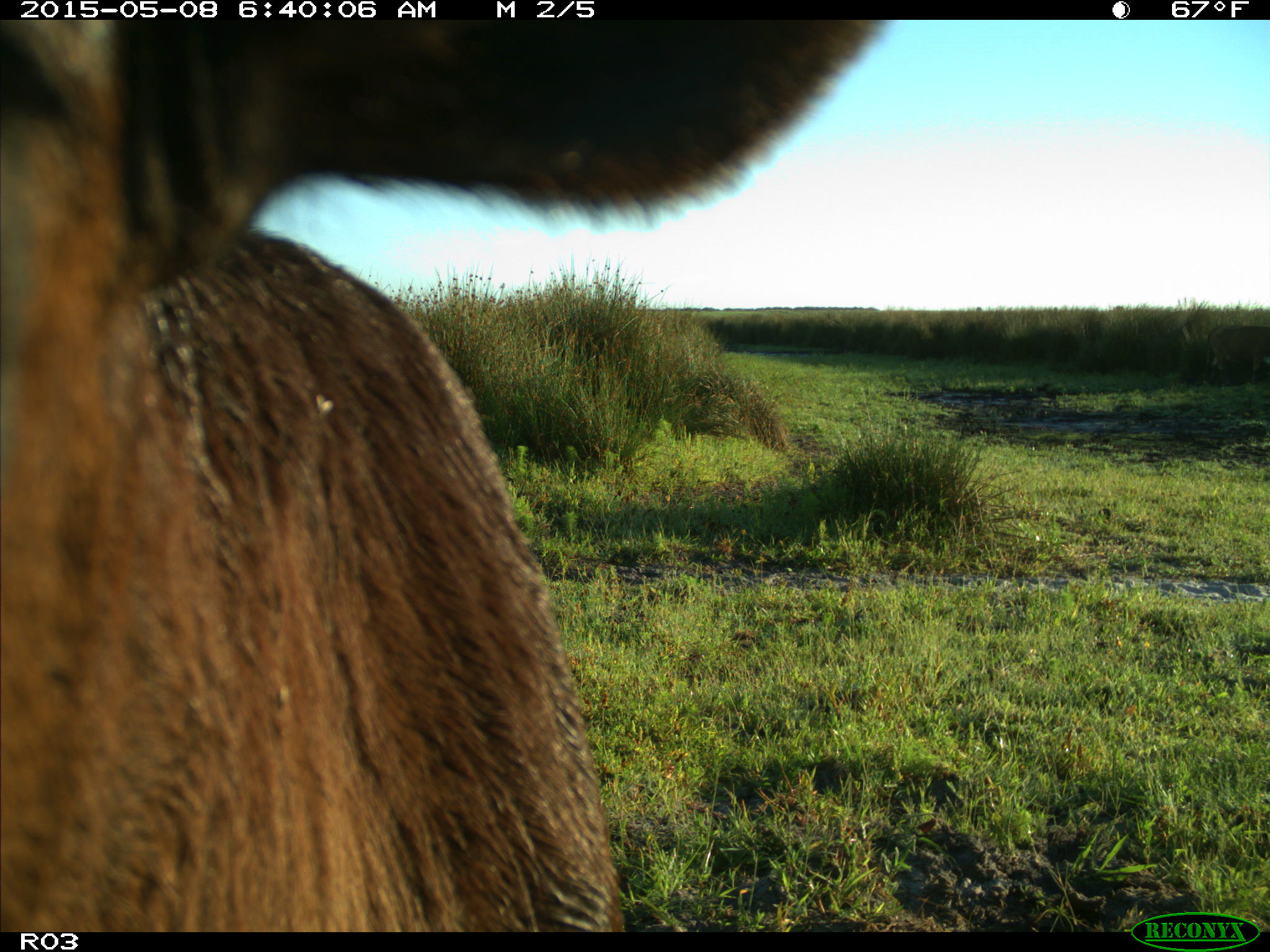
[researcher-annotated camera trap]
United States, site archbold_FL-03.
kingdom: Animalia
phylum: Chordata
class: Mammalia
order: Artiodactyla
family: Bovidae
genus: Bos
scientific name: Bos taurus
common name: domestic cow